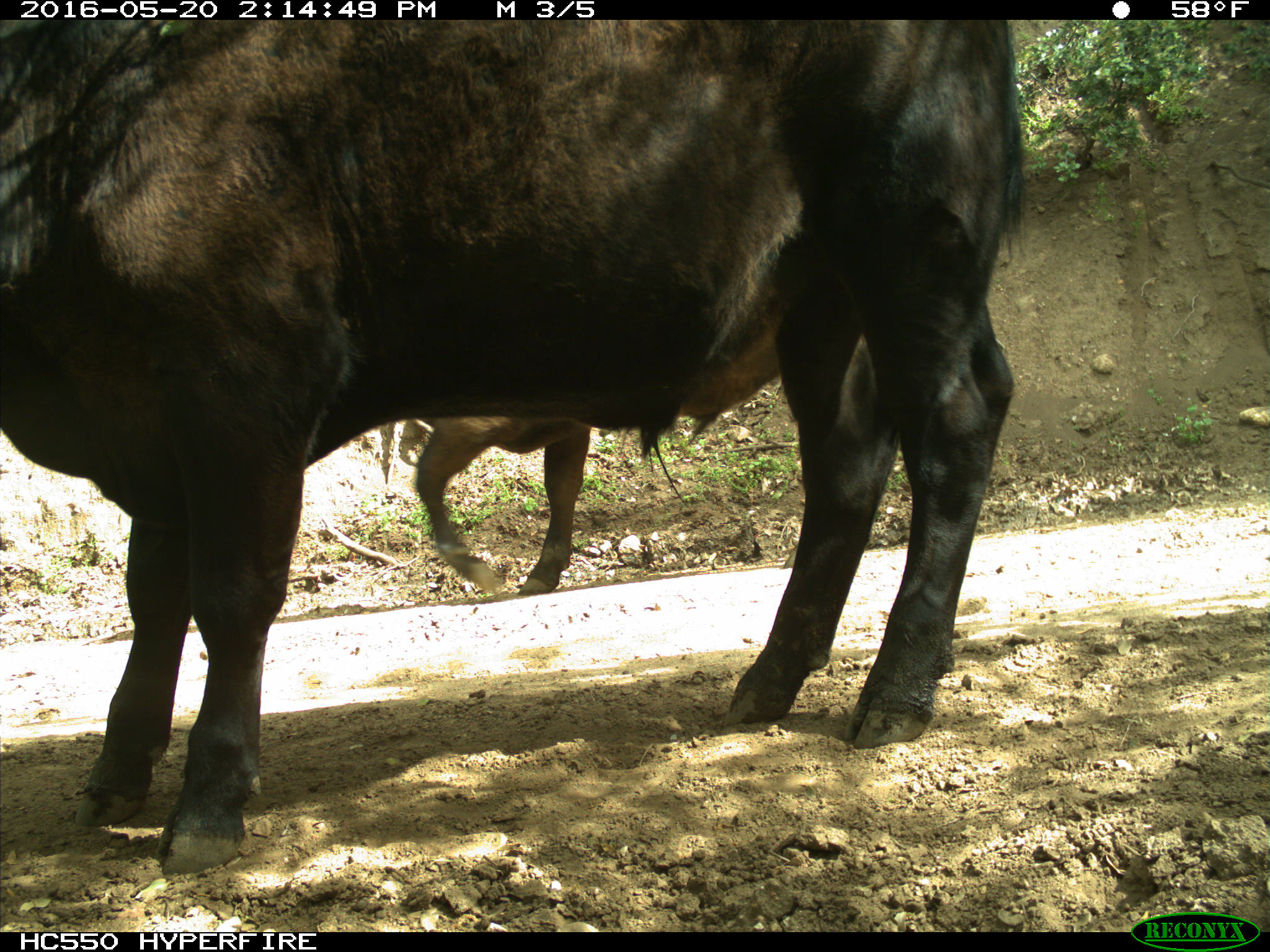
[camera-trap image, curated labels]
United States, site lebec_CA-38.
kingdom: Animalia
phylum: Chordata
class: Mammalia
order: Artiodactyla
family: Bovidae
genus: Bos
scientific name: Bos taurus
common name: domestic cow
Bos taurus (domestic cow).